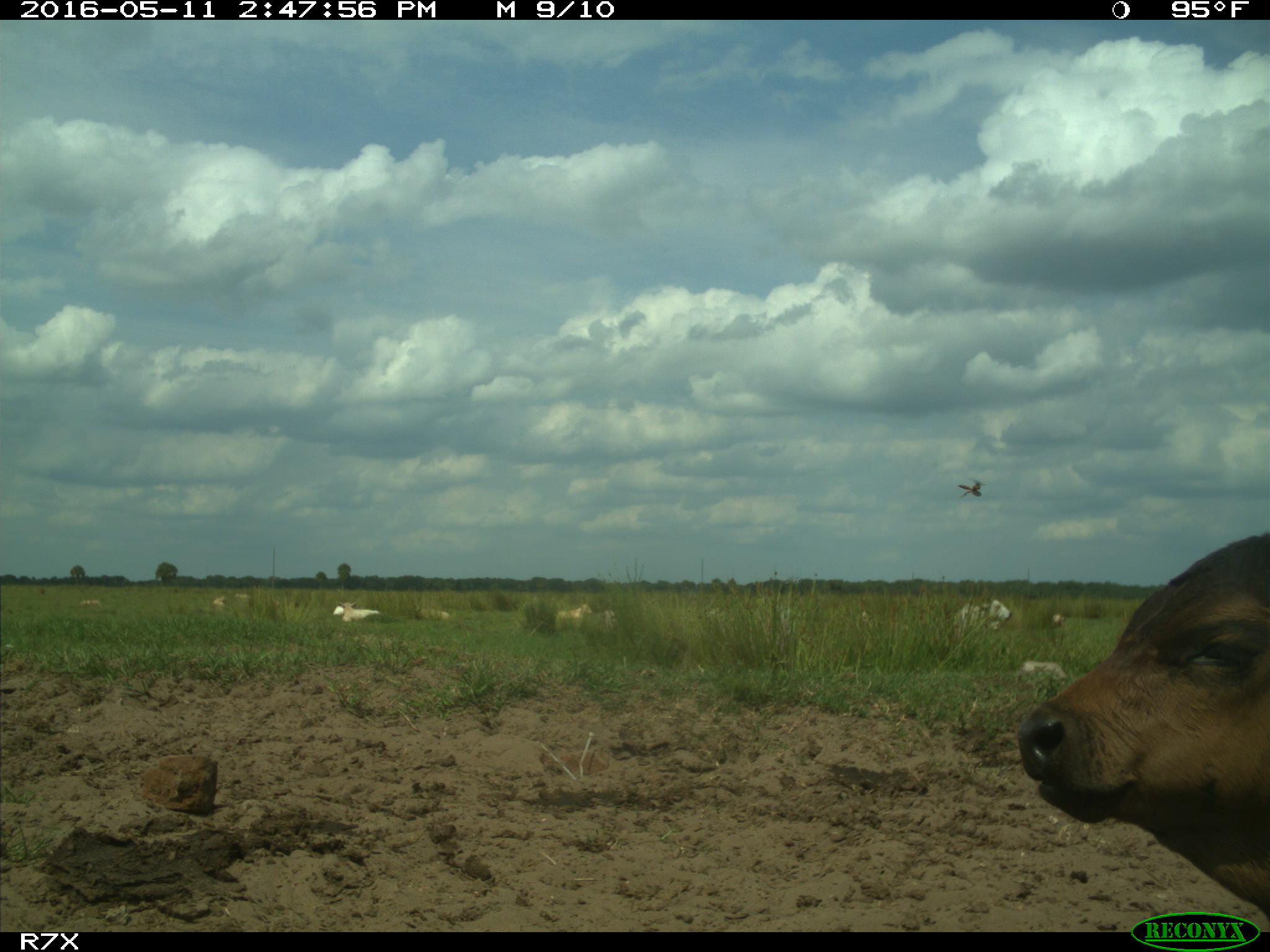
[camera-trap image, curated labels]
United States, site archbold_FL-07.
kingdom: Animalia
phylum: Chordata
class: Mammalia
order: Artiodactyla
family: Bovidae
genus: Bos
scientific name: Bos taurus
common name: domestic cow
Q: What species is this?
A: Bos taurus (domestic cow).